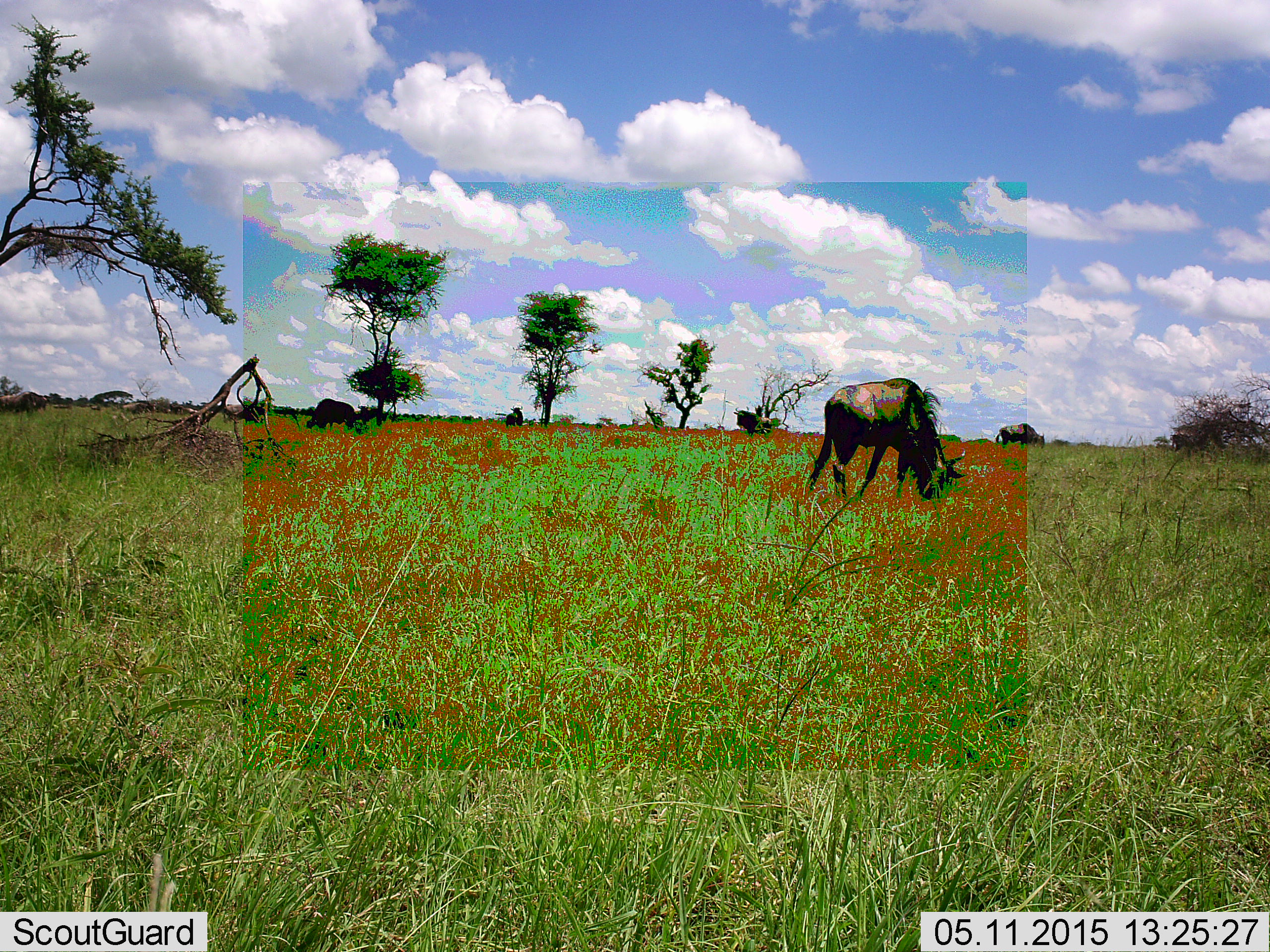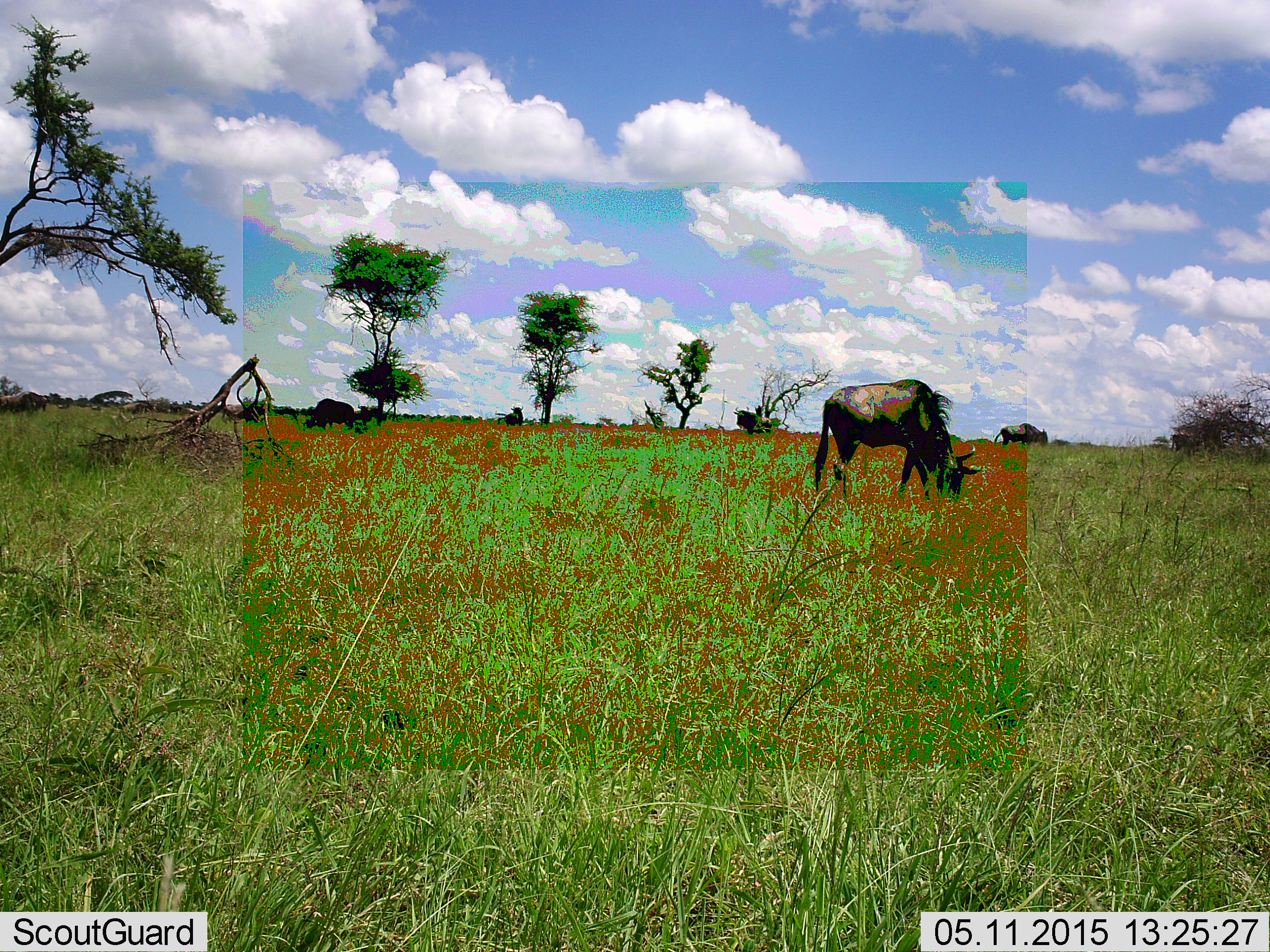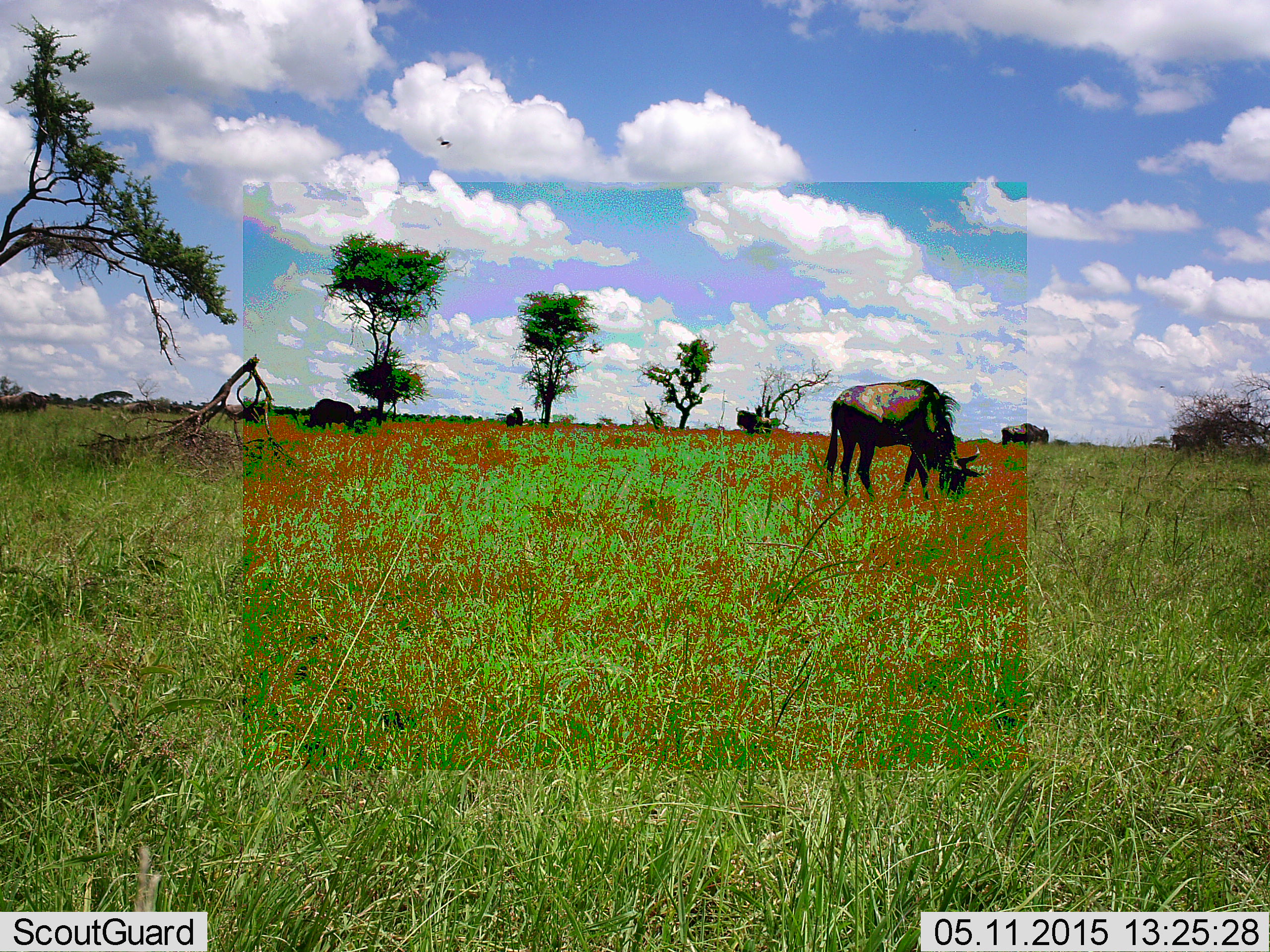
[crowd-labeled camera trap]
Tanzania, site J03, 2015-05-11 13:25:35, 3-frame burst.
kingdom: Animalia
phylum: Chordata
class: Mammalia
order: Artiodactyla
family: Bovidae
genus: Connochaetes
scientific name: Connochaetes taurinus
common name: blue wildebeest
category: wildebeest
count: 2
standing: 23%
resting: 0%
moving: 0%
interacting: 0%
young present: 0%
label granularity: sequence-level